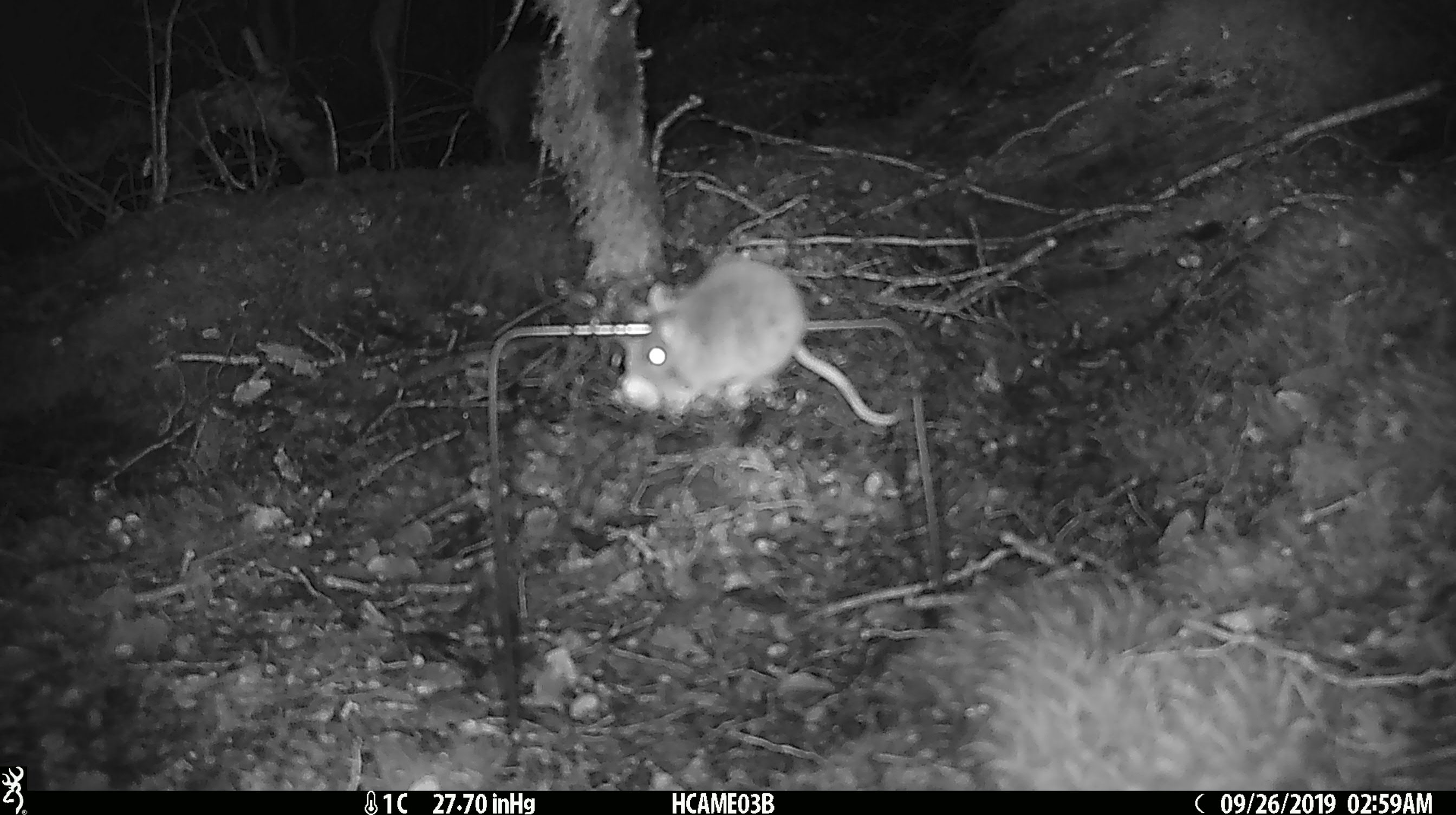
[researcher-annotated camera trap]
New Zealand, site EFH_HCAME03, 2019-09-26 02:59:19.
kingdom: Animalia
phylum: Chordata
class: Mammalia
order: Rodentia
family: Muridae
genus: Mus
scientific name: Mus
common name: mouse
Mouse (Mus).